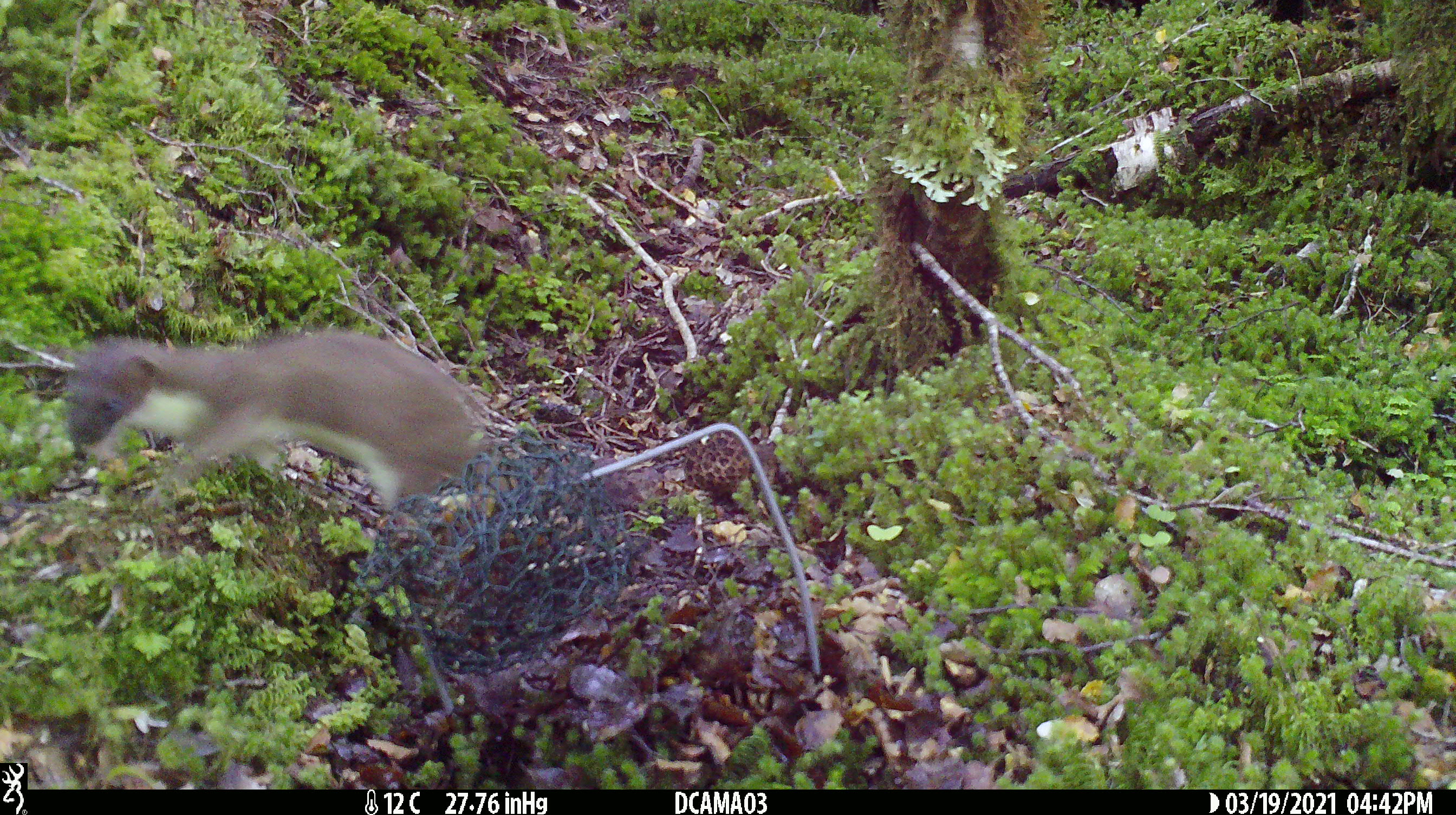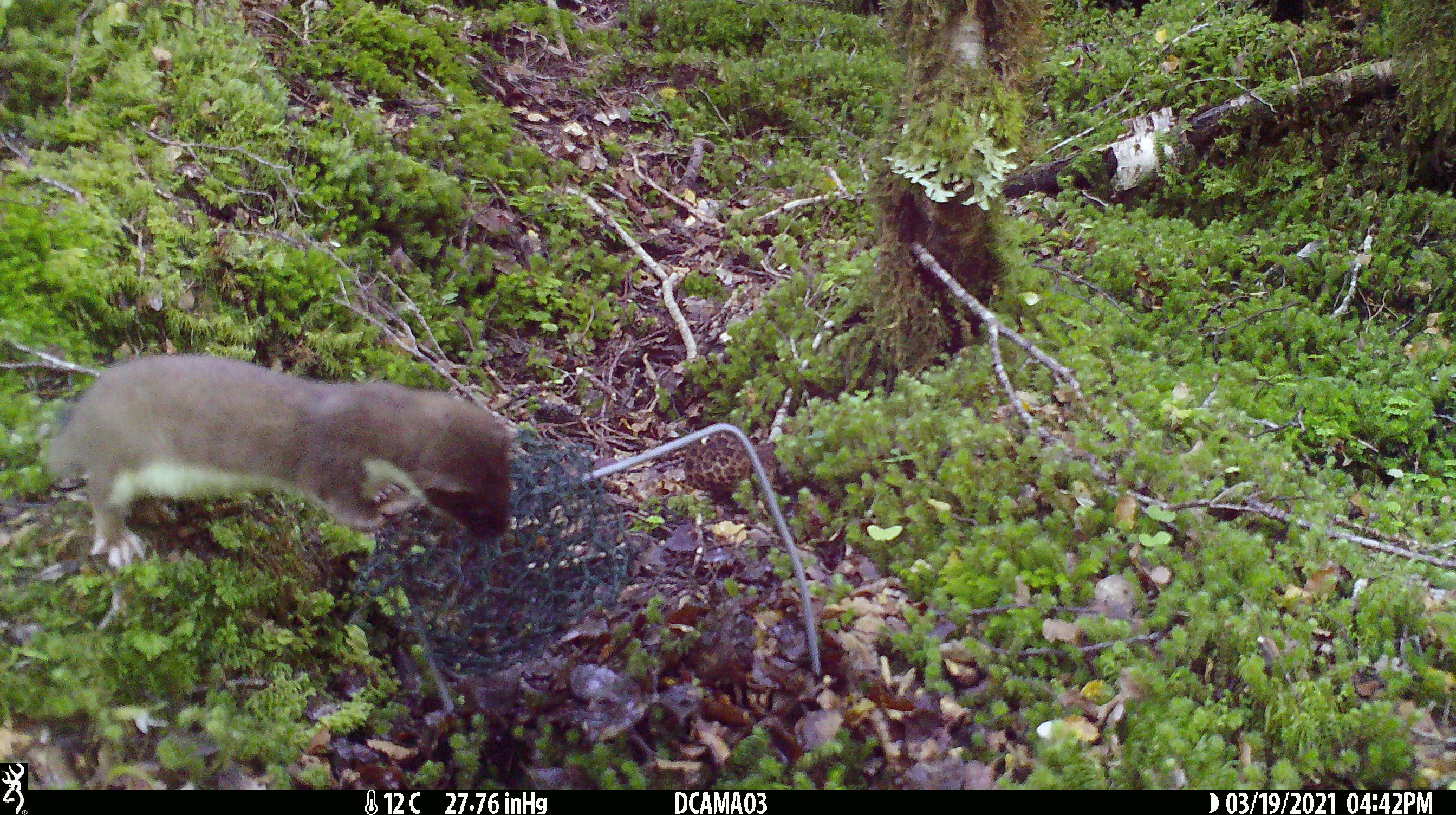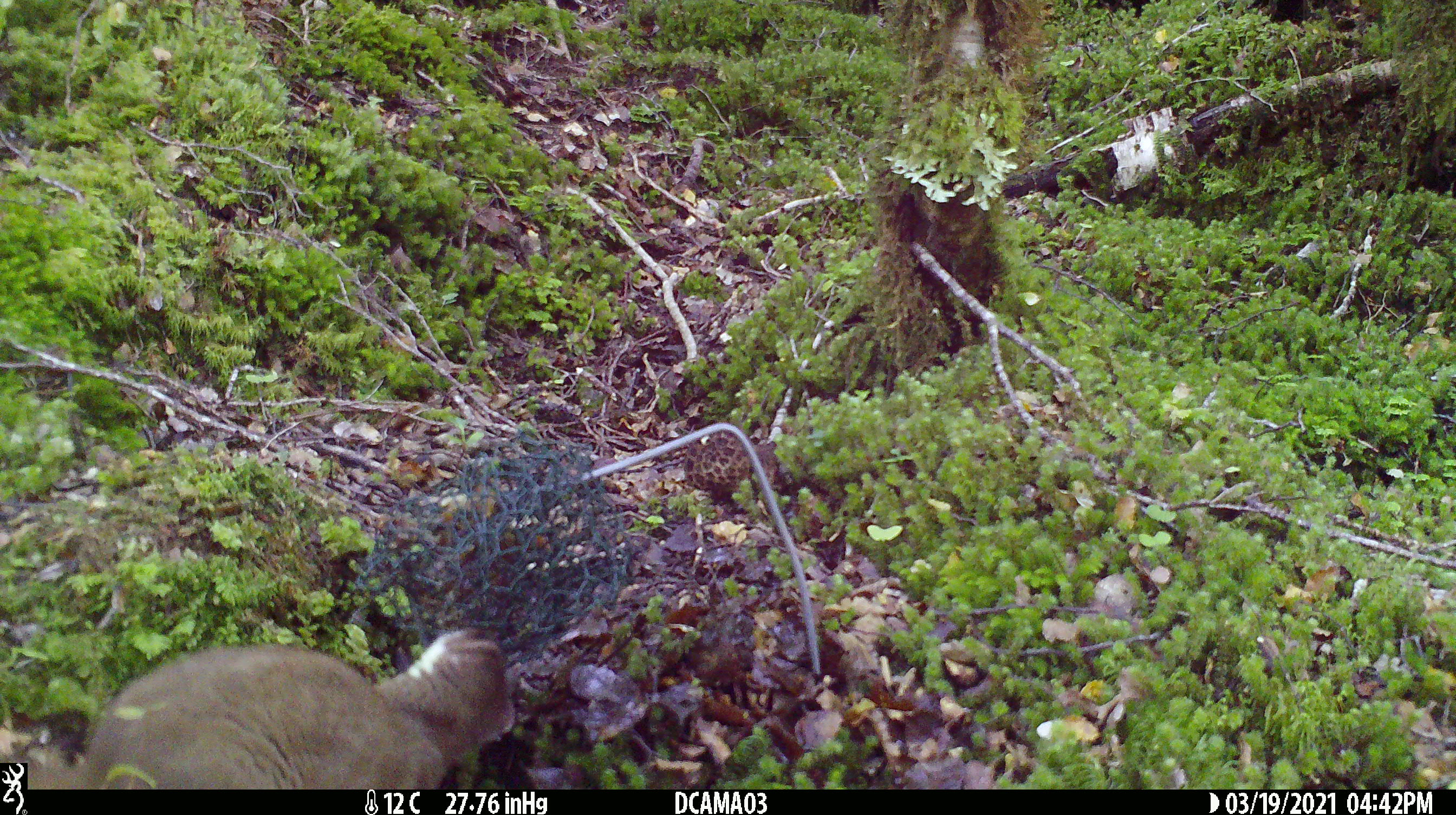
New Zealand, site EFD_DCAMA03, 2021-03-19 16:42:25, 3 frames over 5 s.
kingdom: Animalia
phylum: Chordata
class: Mammalia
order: Carnivora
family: Mustelidae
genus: Mustela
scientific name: Mustela erminea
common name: stoat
Stoat (Mustela erminea).